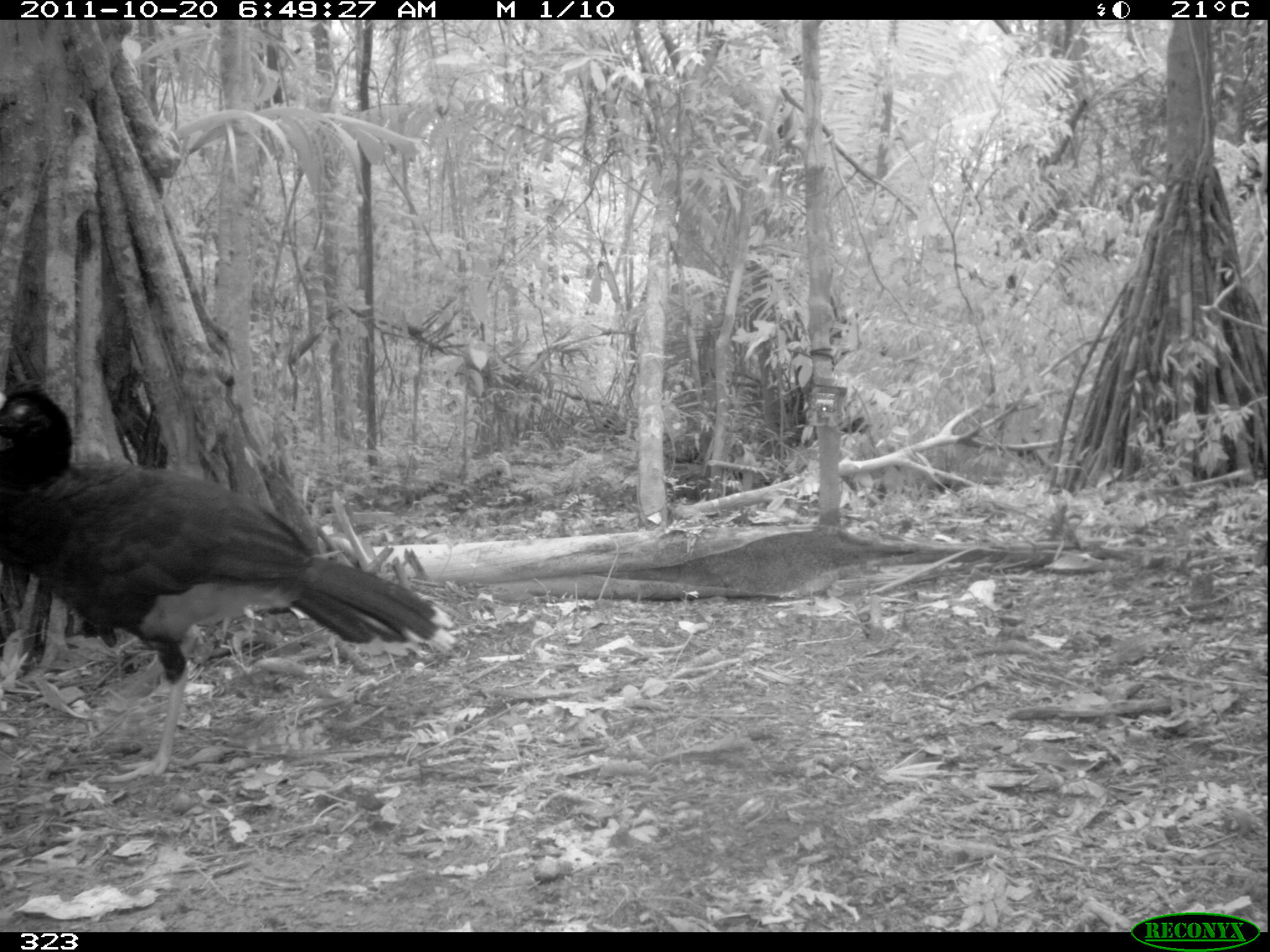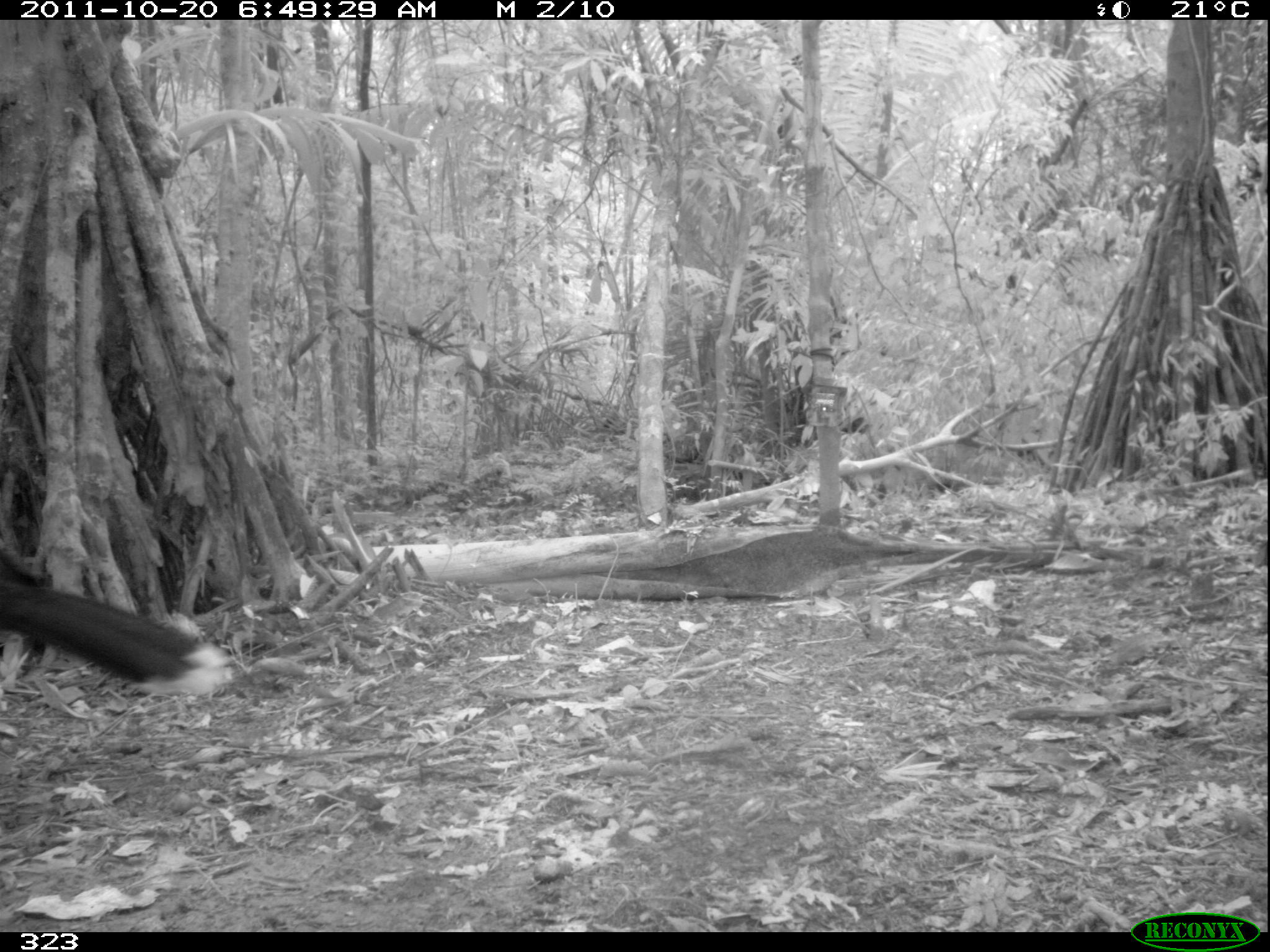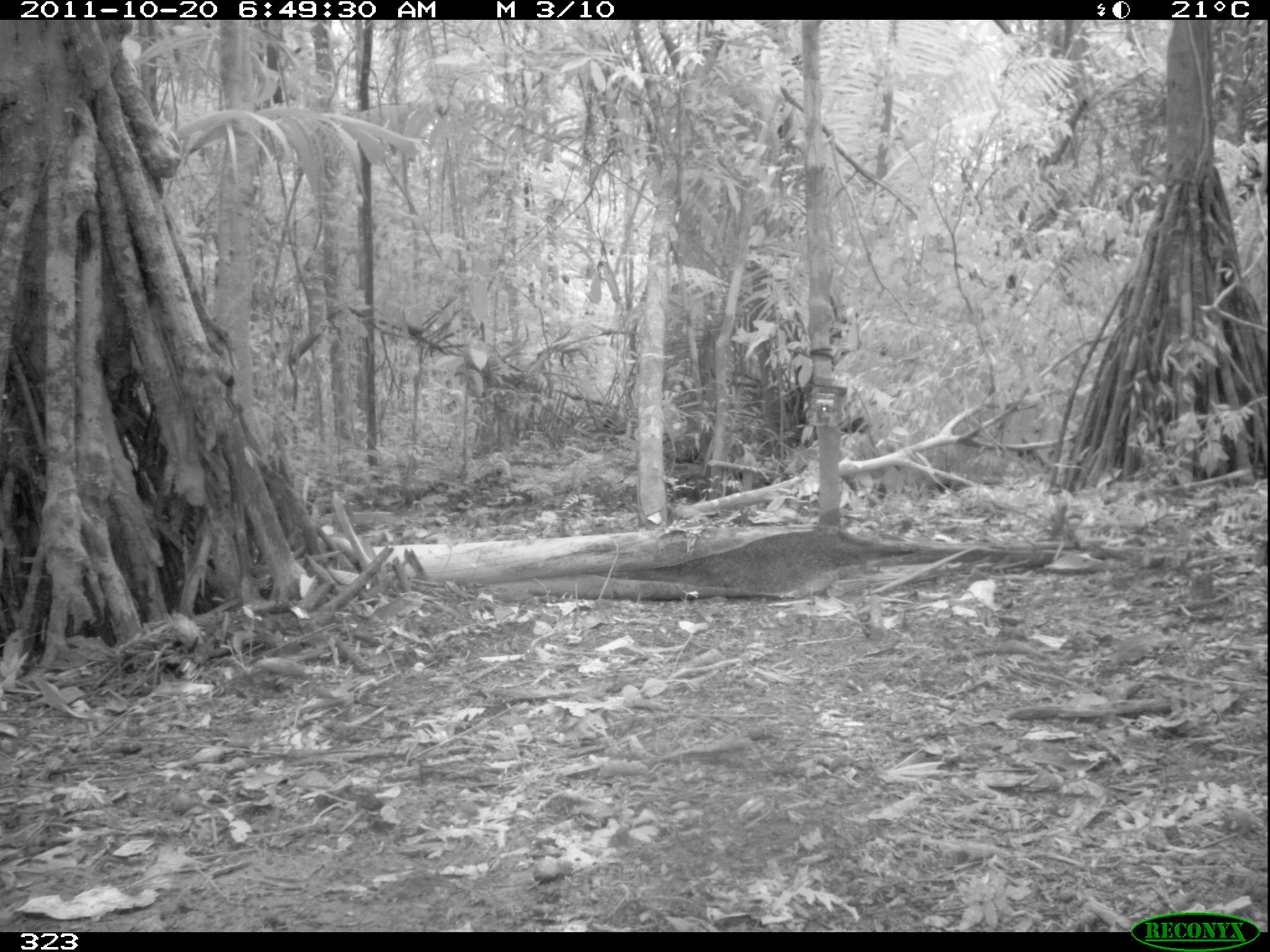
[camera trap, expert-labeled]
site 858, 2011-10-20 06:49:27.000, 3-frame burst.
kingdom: Animalia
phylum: Chordata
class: Aves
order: Galliformes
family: Cracidae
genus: Mitu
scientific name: Mitu tuberosum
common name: razor-billed curassow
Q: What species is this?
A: Mitu tuberosum (razor-billed curassow).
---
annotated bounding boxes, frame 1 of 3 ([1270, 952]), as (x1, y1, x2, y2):
mitu tuberosum: (0, 378, 457, 783)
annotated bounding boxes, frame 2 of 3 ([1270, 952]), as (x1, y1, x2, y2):
mitu tuberosum: (0, 550, 235, 698)